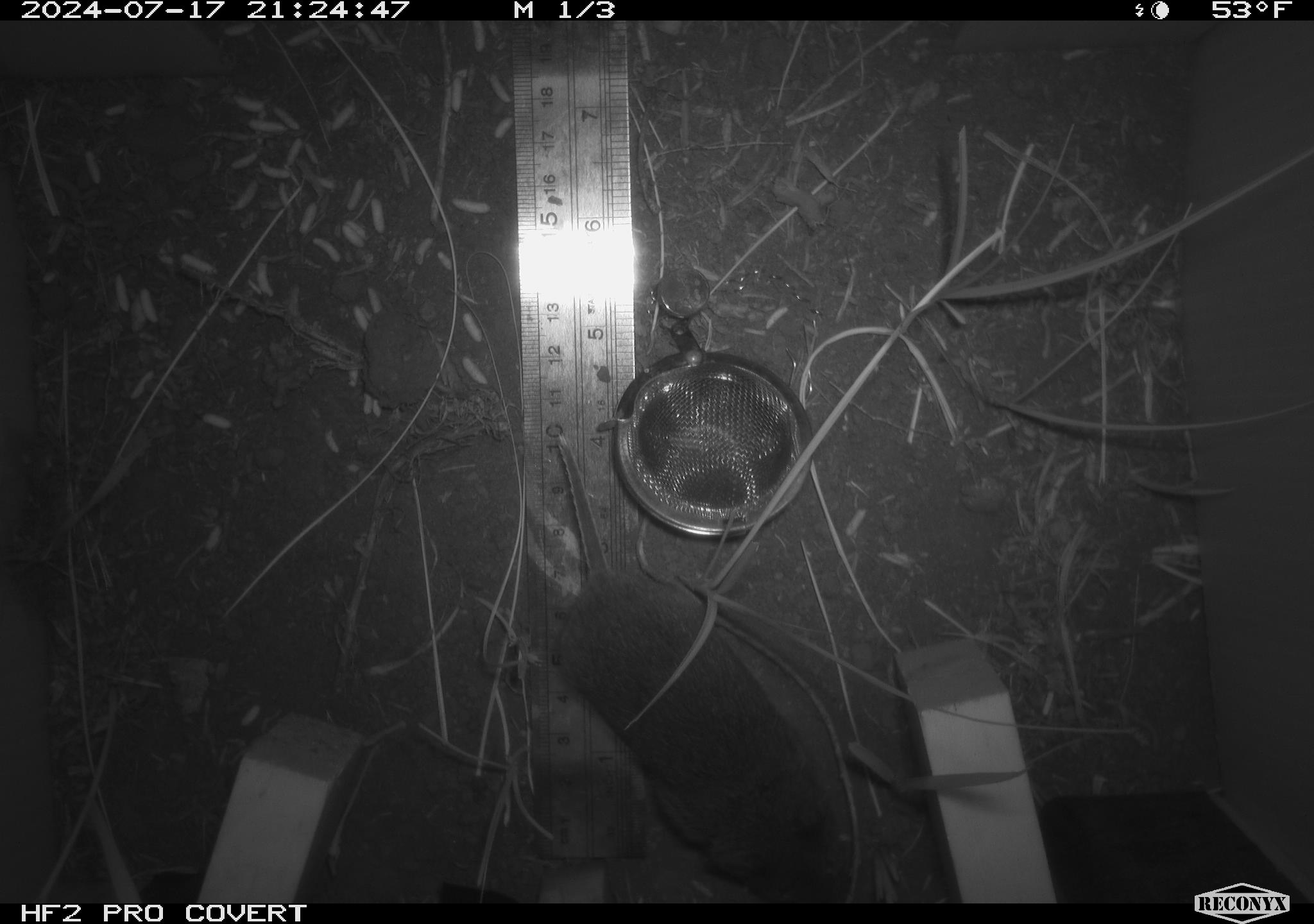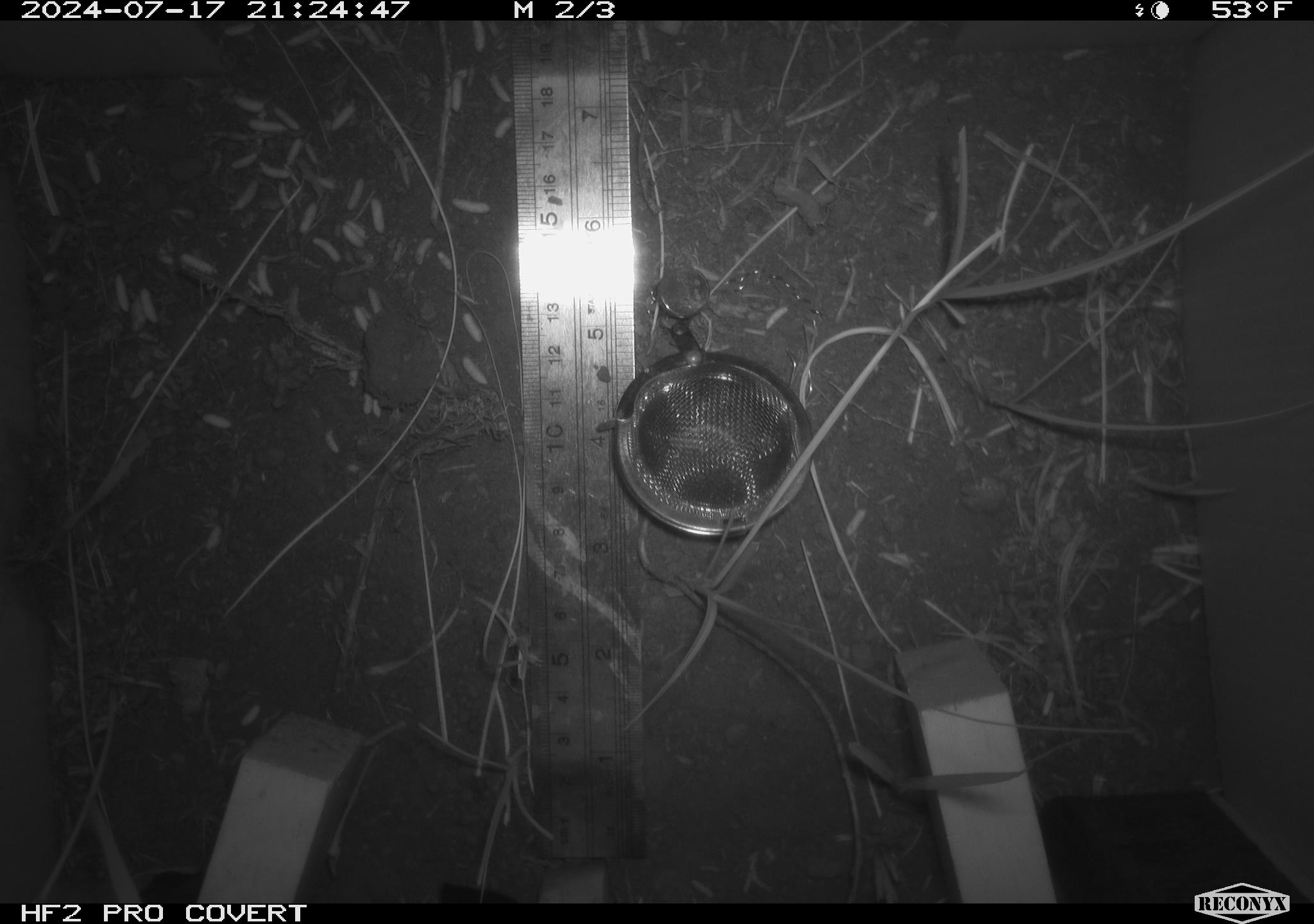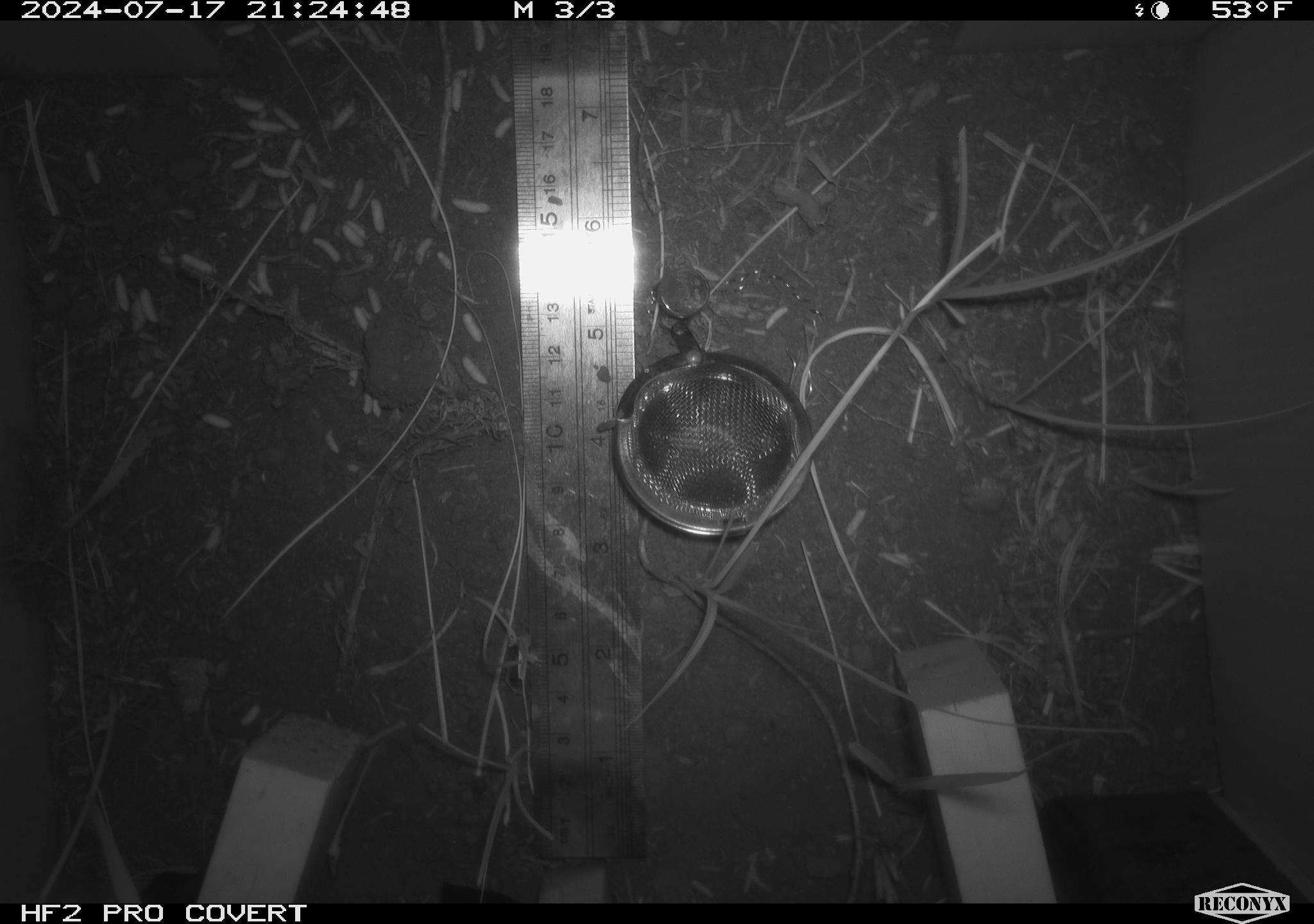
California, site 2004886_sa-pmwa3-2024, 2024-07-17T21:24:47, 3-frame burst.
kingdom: Animalia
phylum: Chordata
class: Mammalia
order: Rodentia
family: Cricetidae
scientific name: Arvicolinae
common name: voles, lemmings, and muskrats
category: arvicolinae subfamily